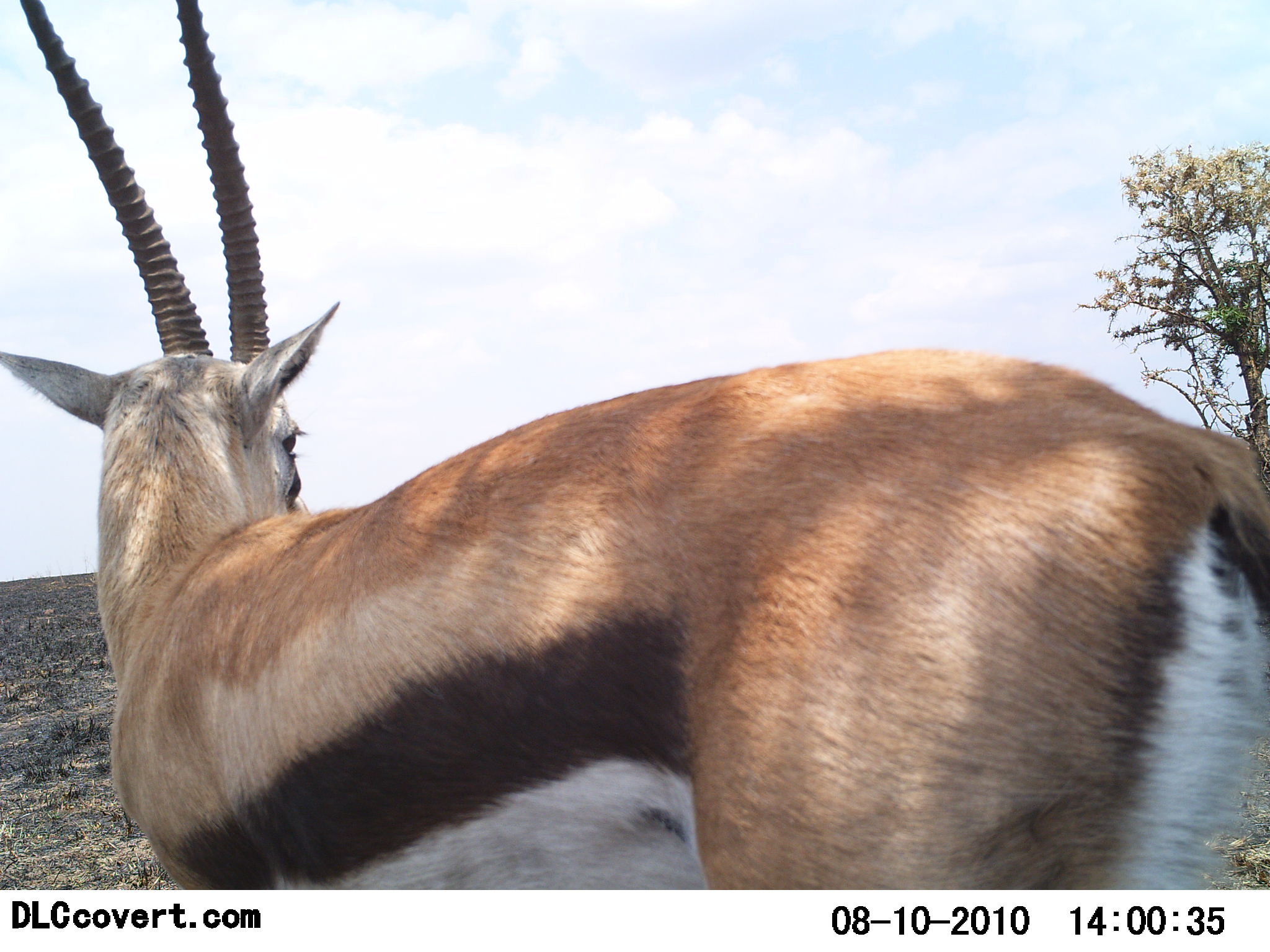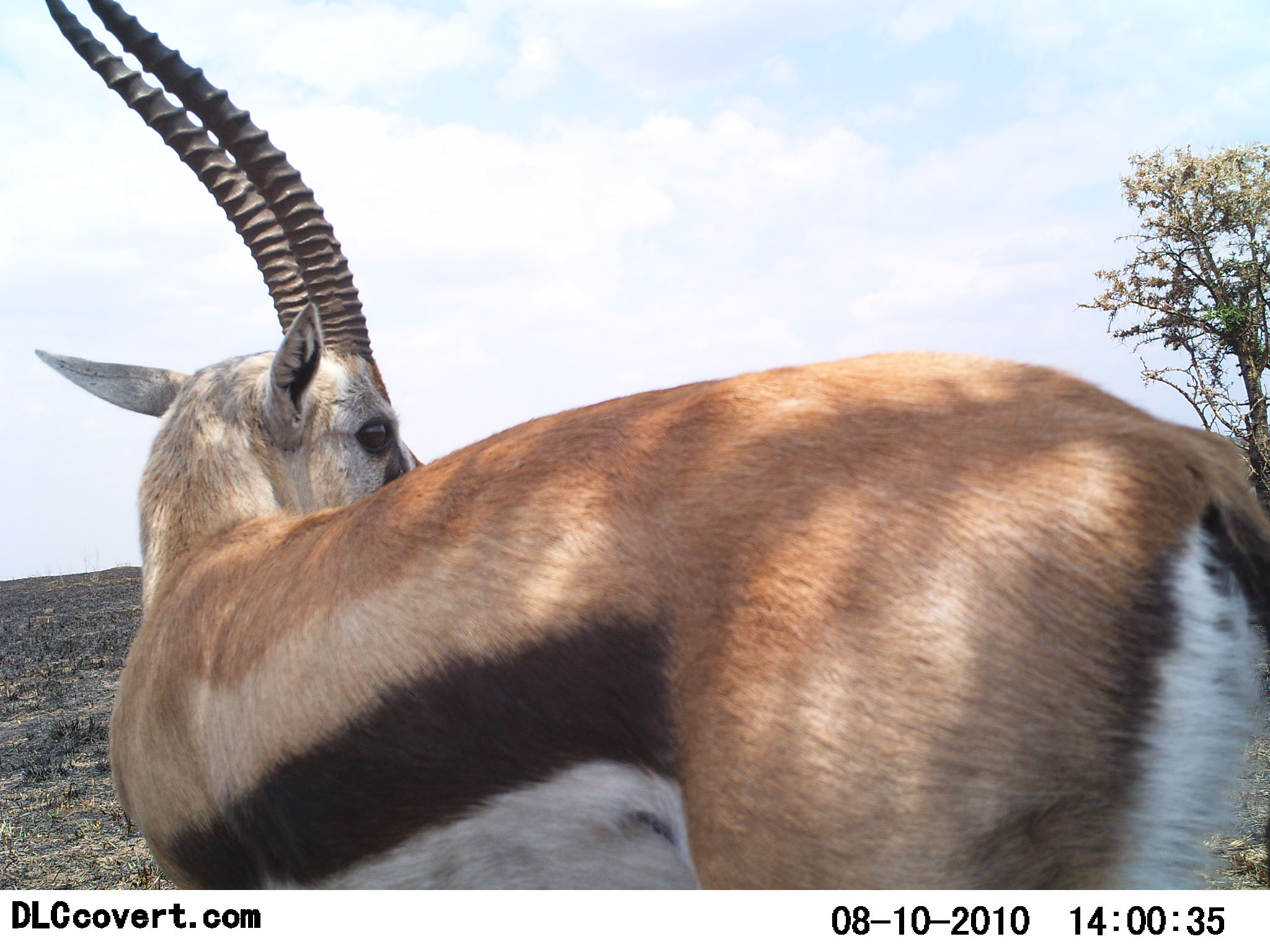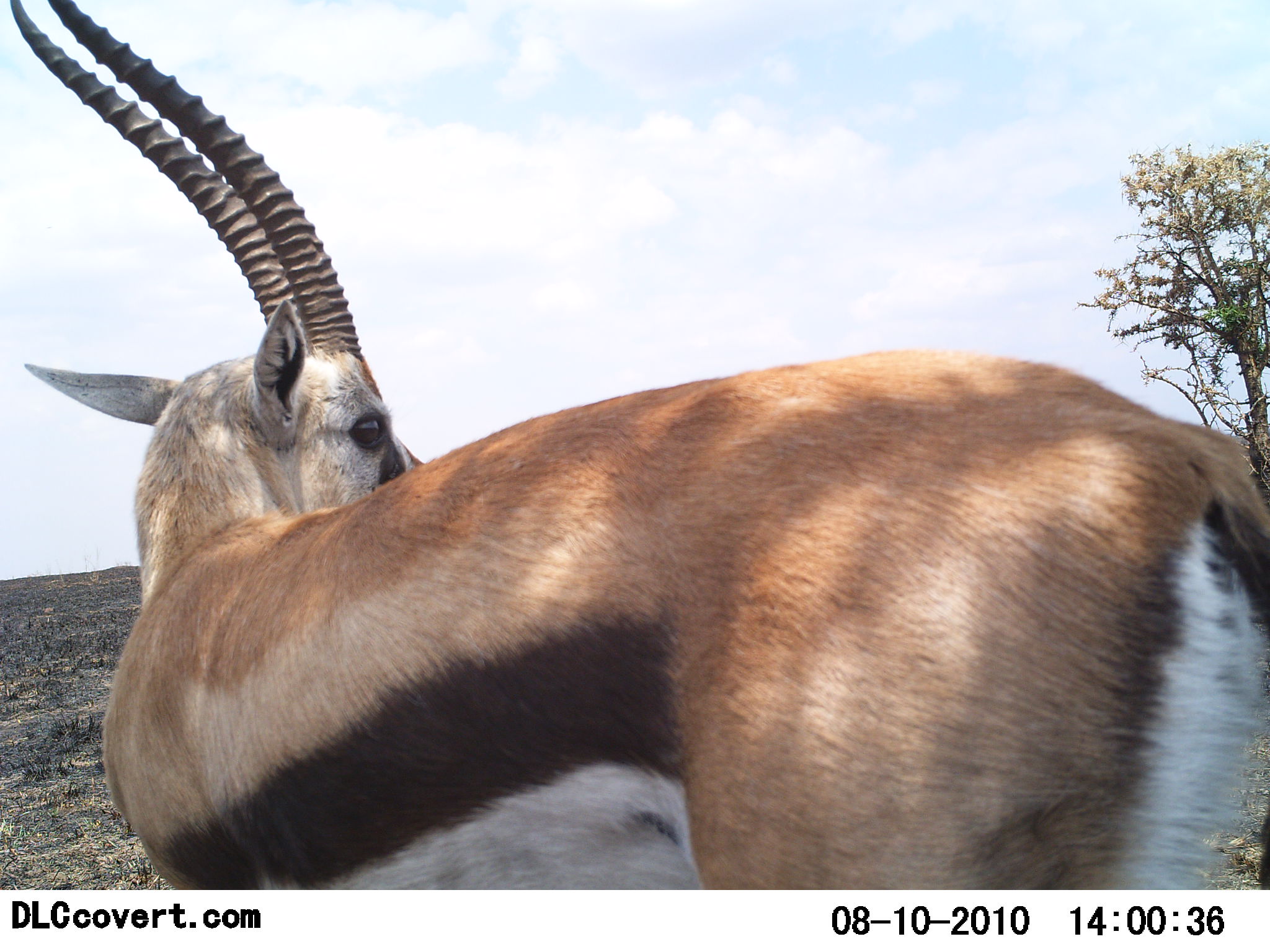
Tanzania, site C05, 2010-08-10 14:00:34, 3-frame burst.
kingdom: Animalia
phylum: Chordata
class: Mammalia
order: Artiodactyla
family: Bovidae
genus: Eudorcas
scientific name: Eudorcas thomsonii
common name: thomson's gazelle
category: gazellethomsons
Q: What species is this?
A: Gazellethomsons (thomson's gazelle) (Eudorcas thomsonii).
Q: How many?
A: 1.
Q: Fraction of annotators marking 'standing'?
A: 100%.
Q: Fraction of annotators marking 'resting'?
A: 0%.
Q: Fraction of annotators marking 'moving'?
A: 0%.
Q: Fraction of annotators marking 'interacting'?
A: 0%.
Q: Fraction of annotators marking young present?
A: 0%.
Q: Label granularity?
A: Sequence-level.